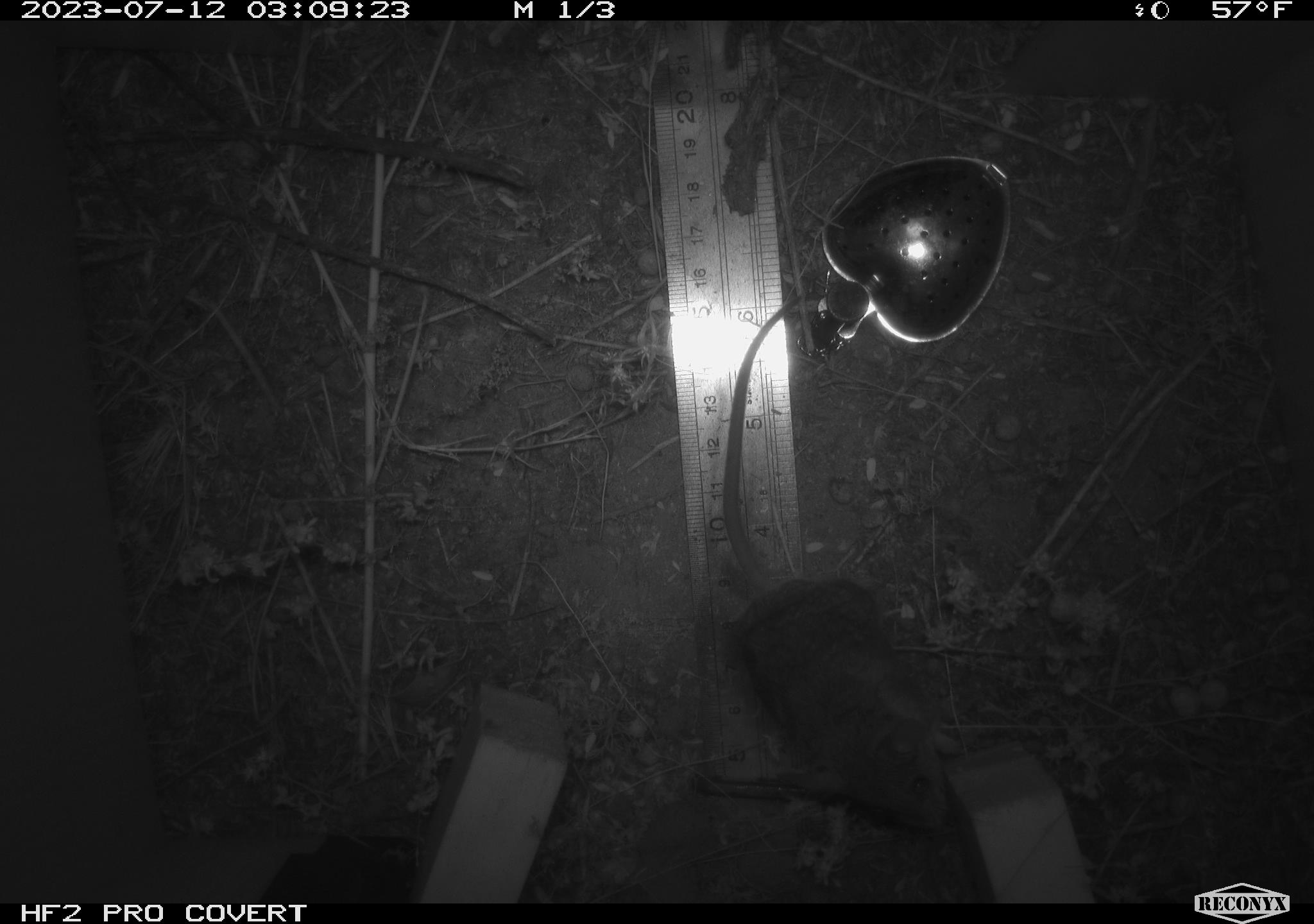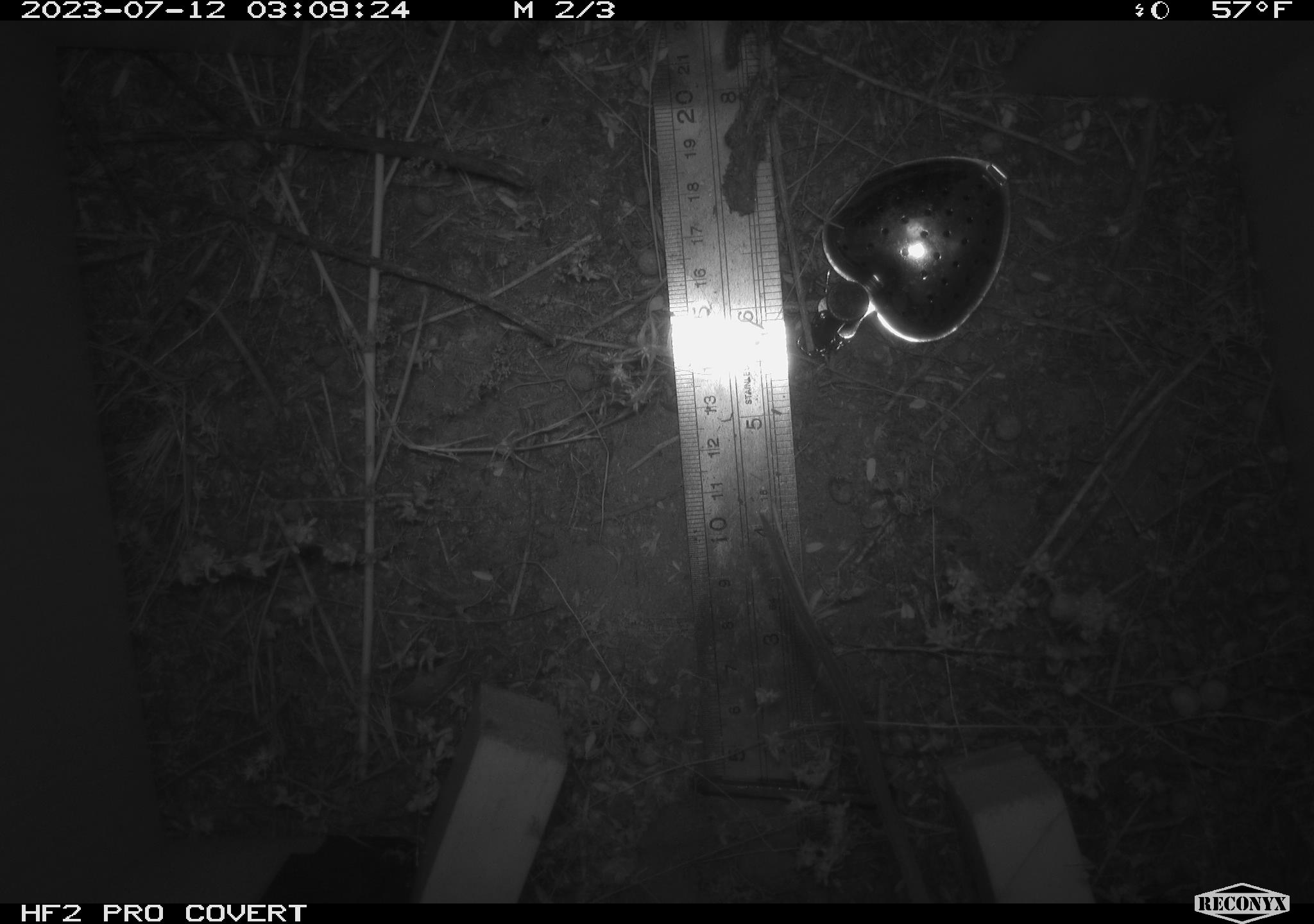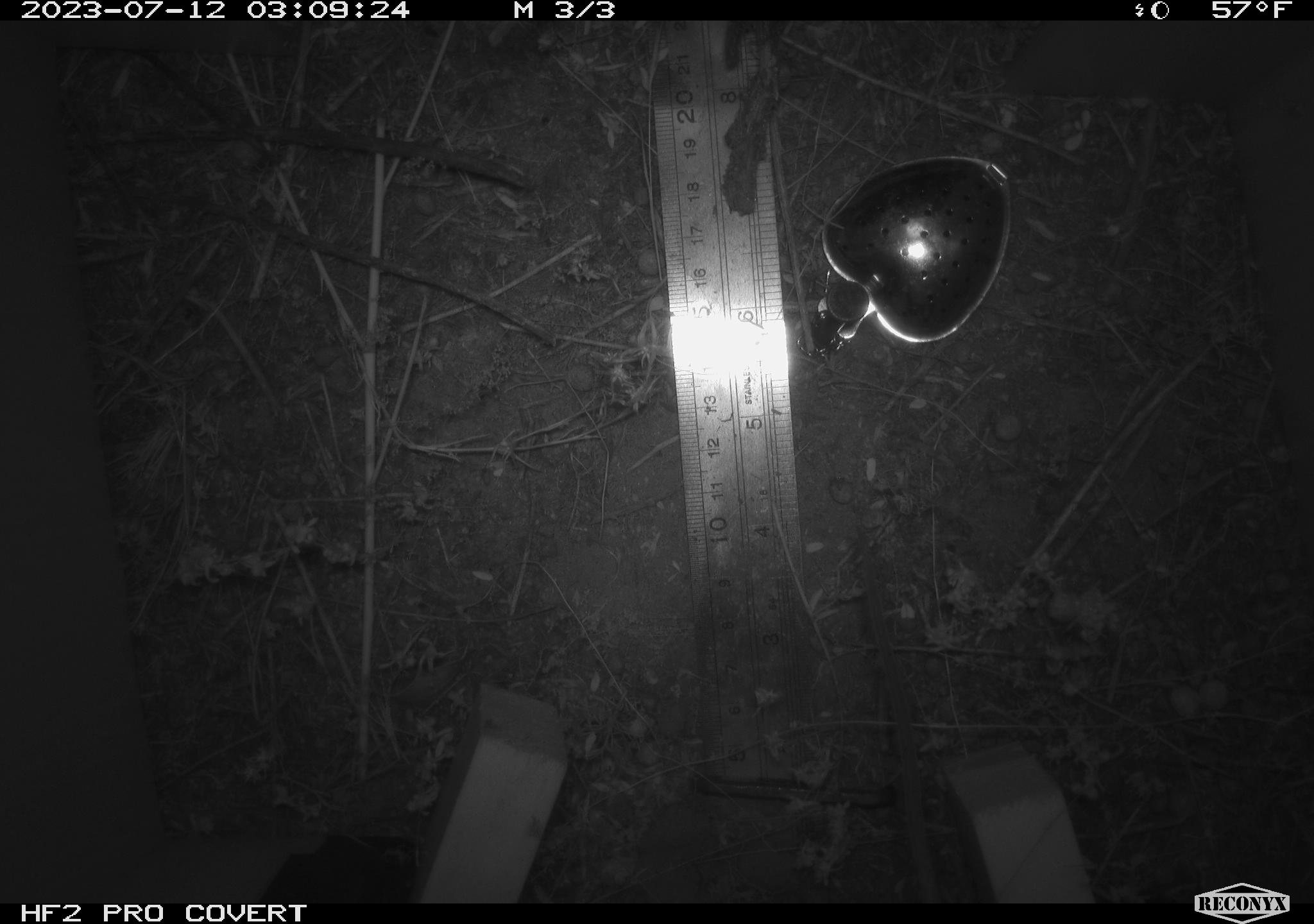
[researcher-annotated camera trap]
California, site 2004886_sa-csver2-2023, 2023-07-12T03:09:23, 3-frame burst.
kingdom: Animalia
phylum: Chordata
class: Mammalia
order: Rodentia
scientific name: Rodentia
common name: mouse species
Mouse species (Rodentia).